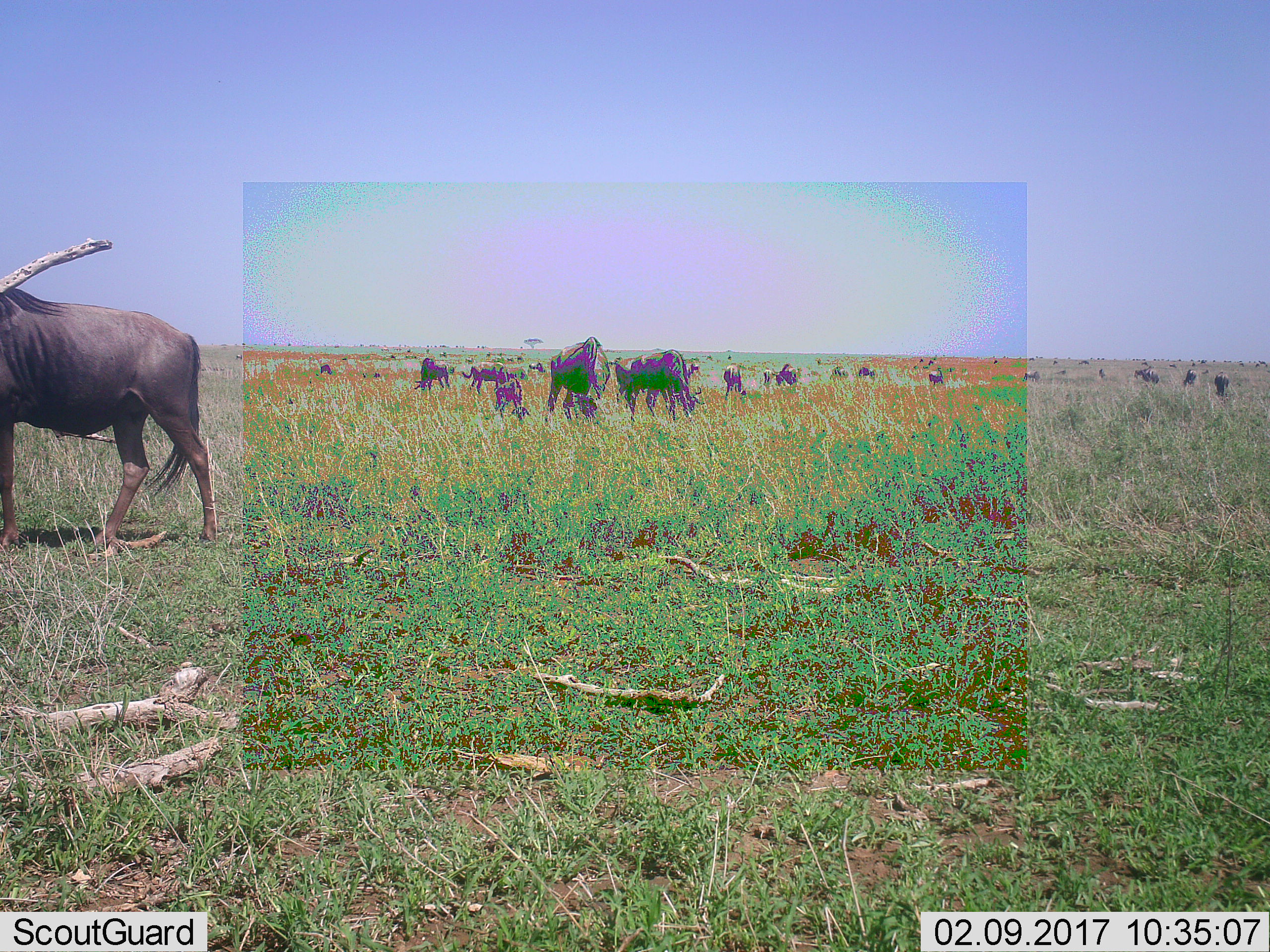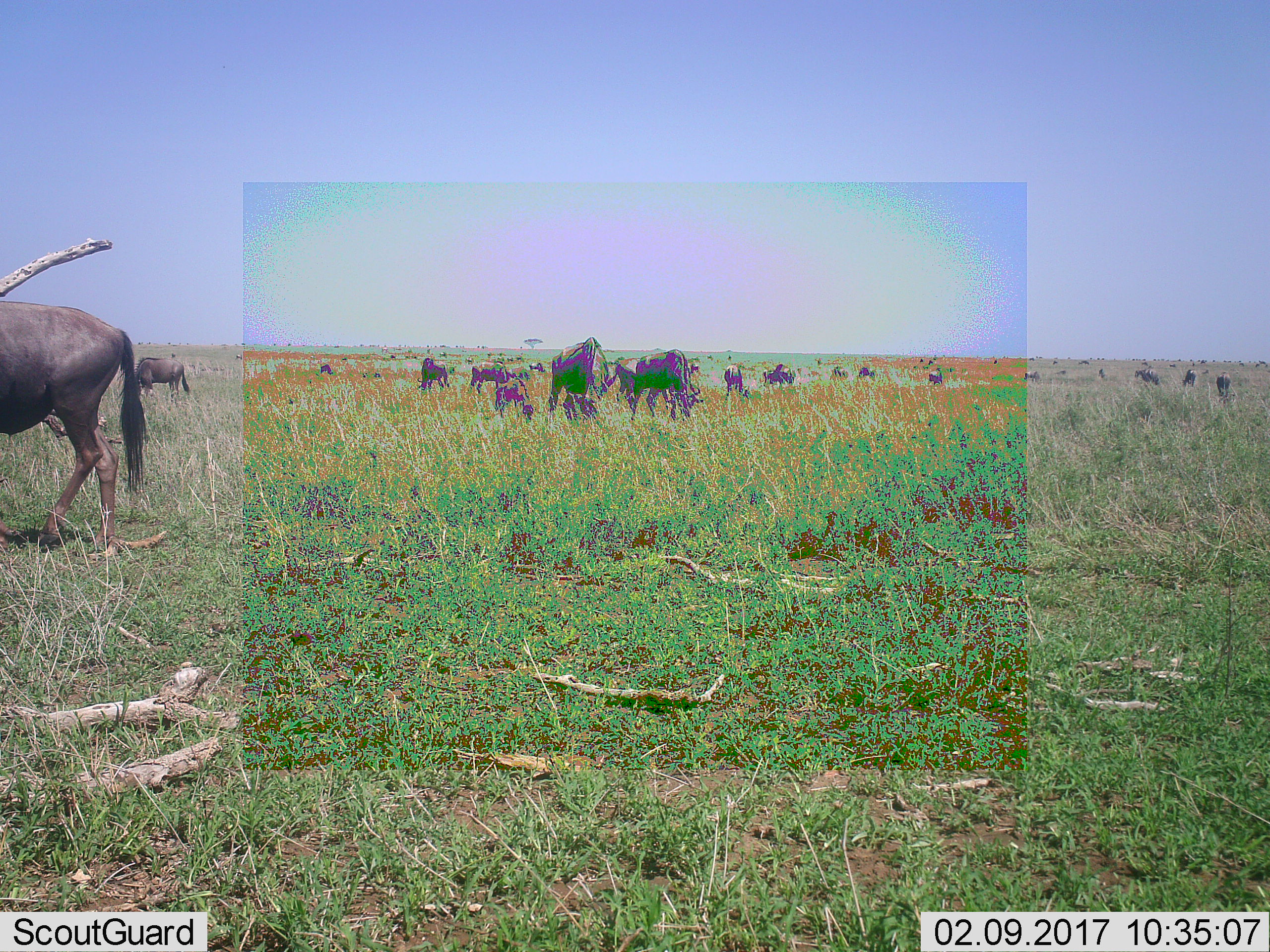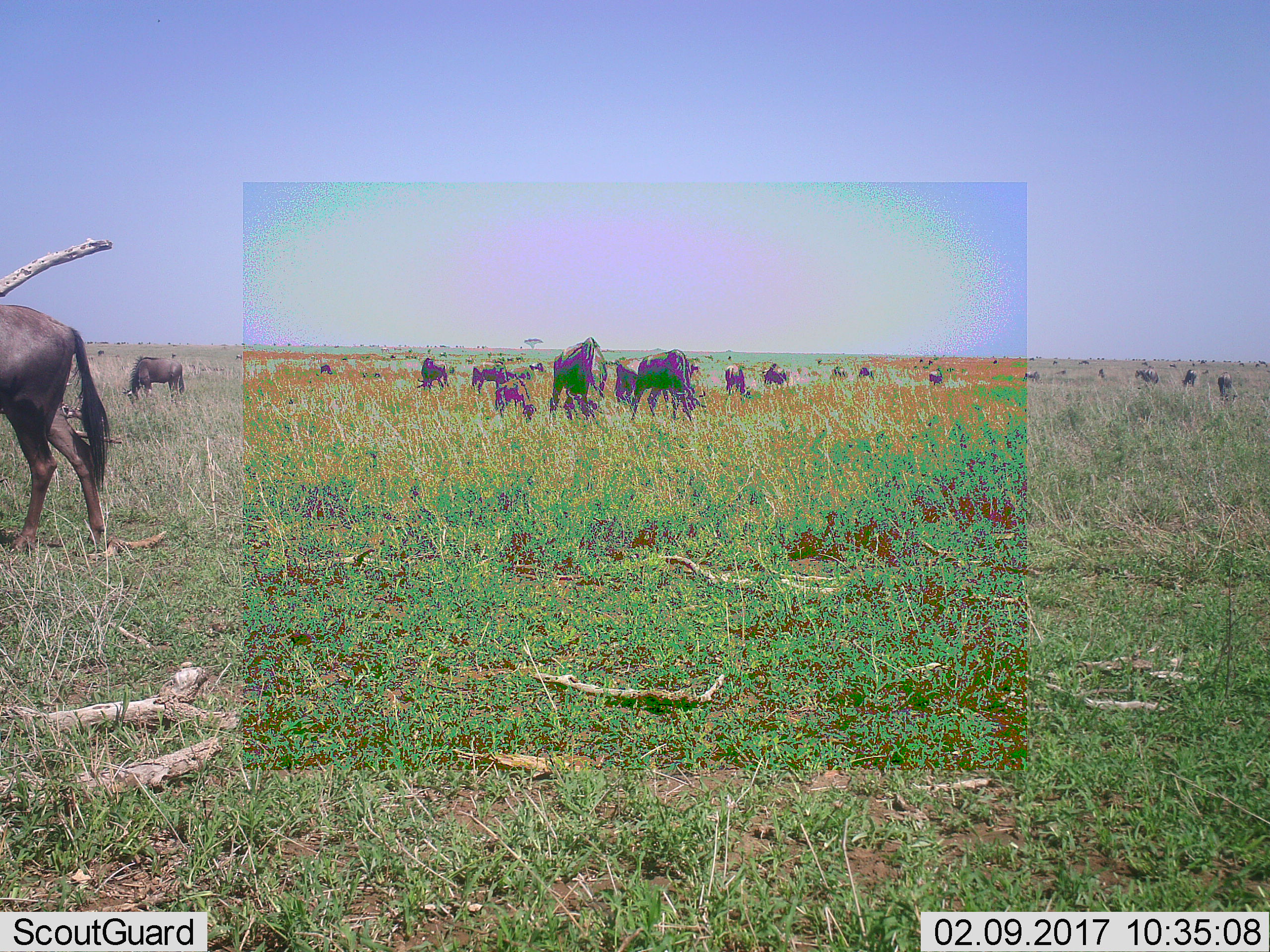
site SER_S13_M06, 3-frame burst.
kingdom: Animalia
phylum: Chordata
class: Mammalia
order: Artiodactyla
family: Bovidae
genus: Connochaetes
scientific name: Connochaetes taurinus taurinus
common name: blue wildebeest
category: wildebeestblue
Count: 11-50.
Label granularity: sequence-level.